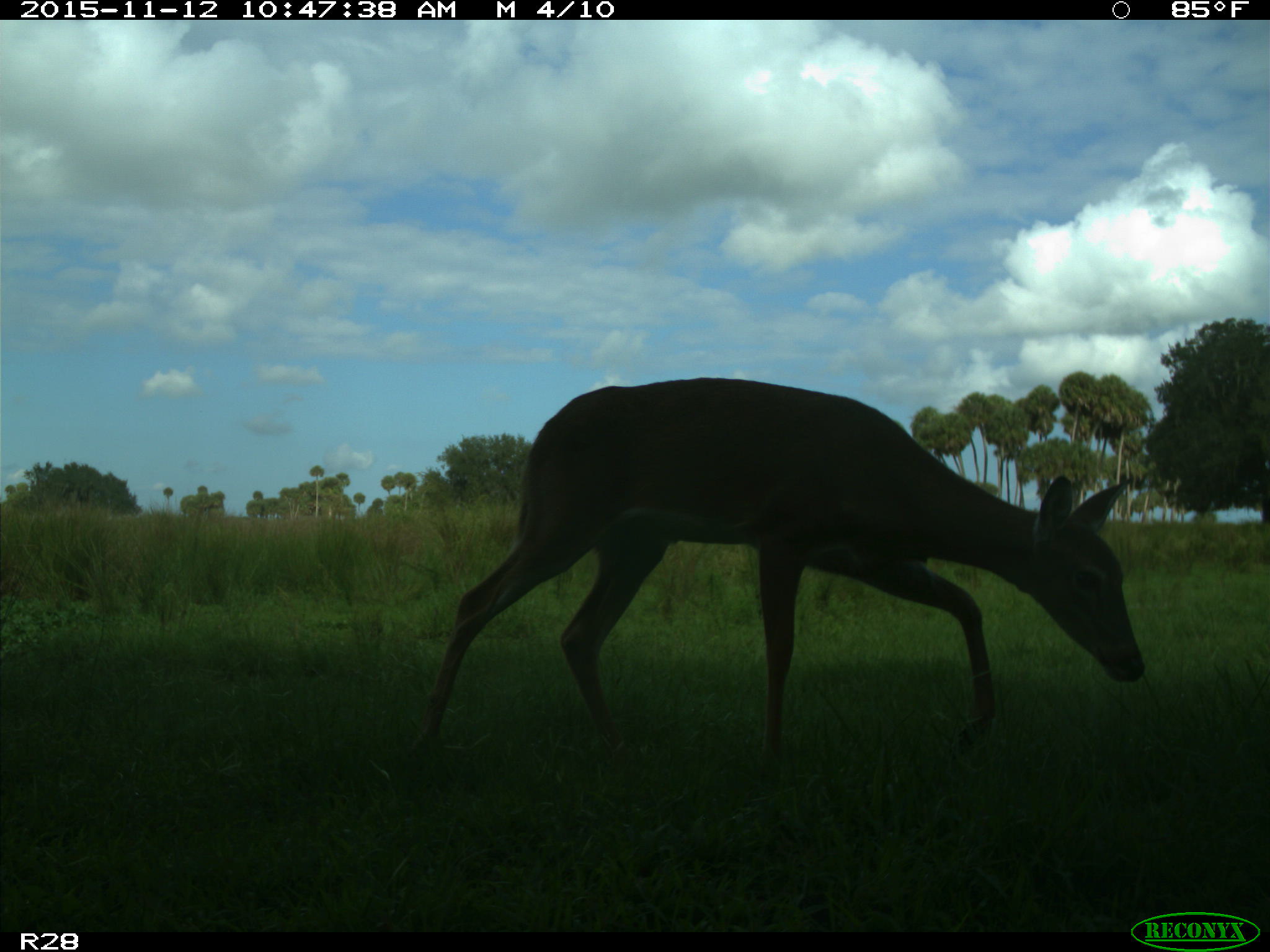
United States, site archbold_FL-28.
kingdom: Animalia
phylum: Chordata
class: Mammalia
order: Artiodactyla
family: Cervidae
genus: Odocoileus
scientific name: Odocoileus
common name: deer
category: unidentified deer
Unidentified deer (deer) (Odocoileus).